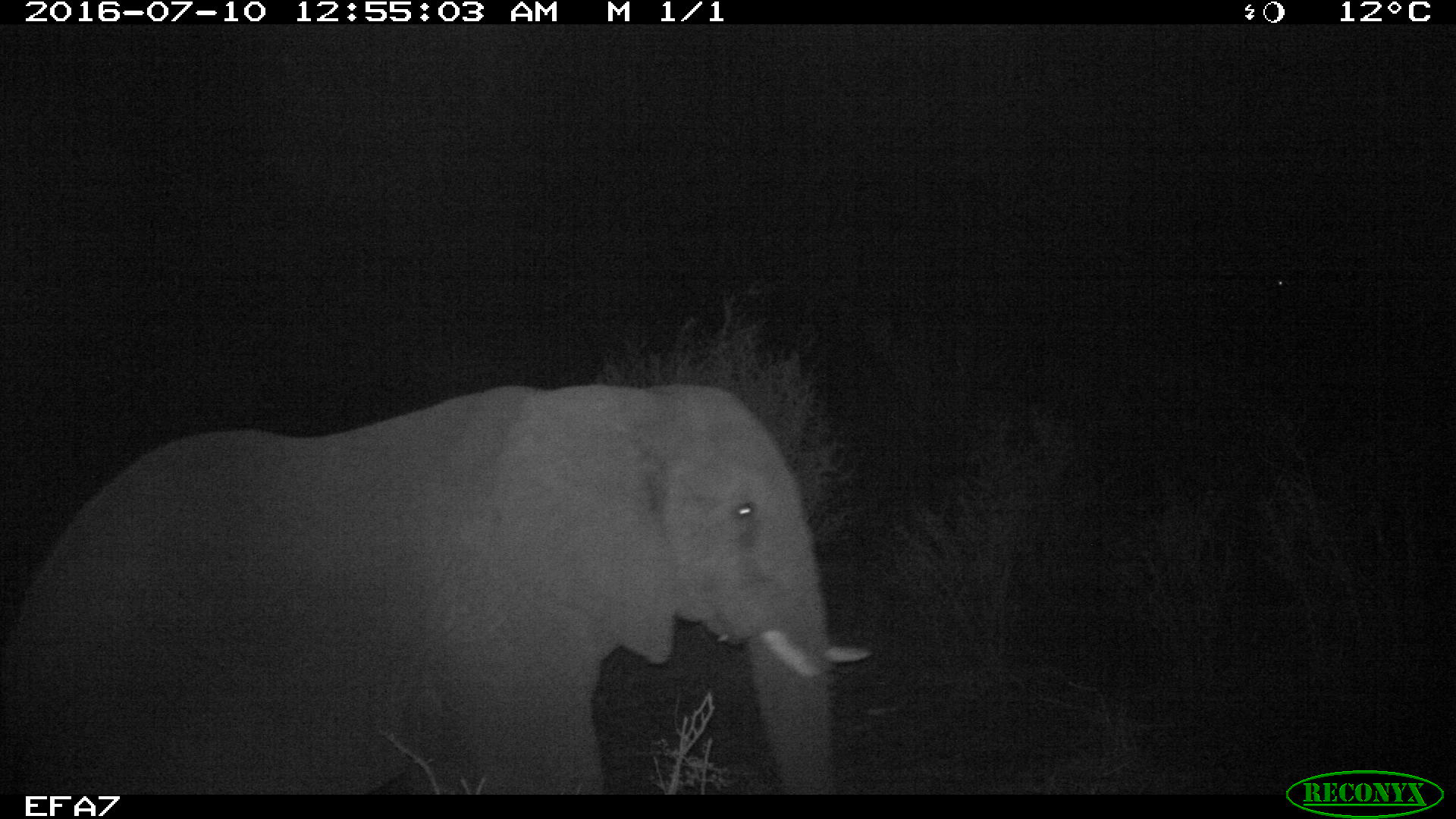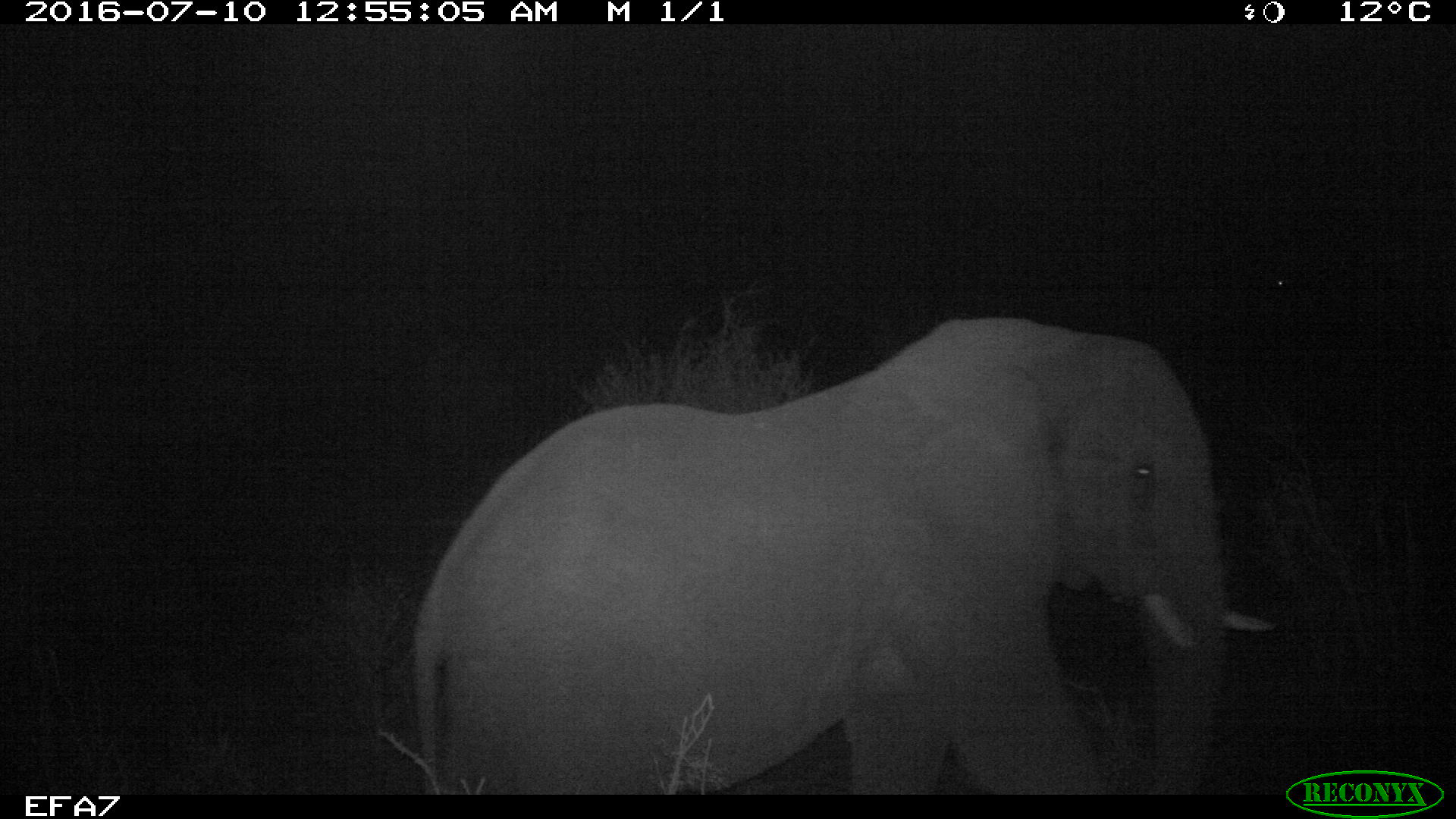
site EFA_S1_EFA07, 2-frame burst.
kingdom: Animalia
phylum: Chordata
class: Mammalia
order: Proboscidea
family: Elephantidae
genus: Loxodonta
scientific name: Loxodonta africana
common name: african bush elephant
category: elephant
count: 1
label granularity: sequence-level